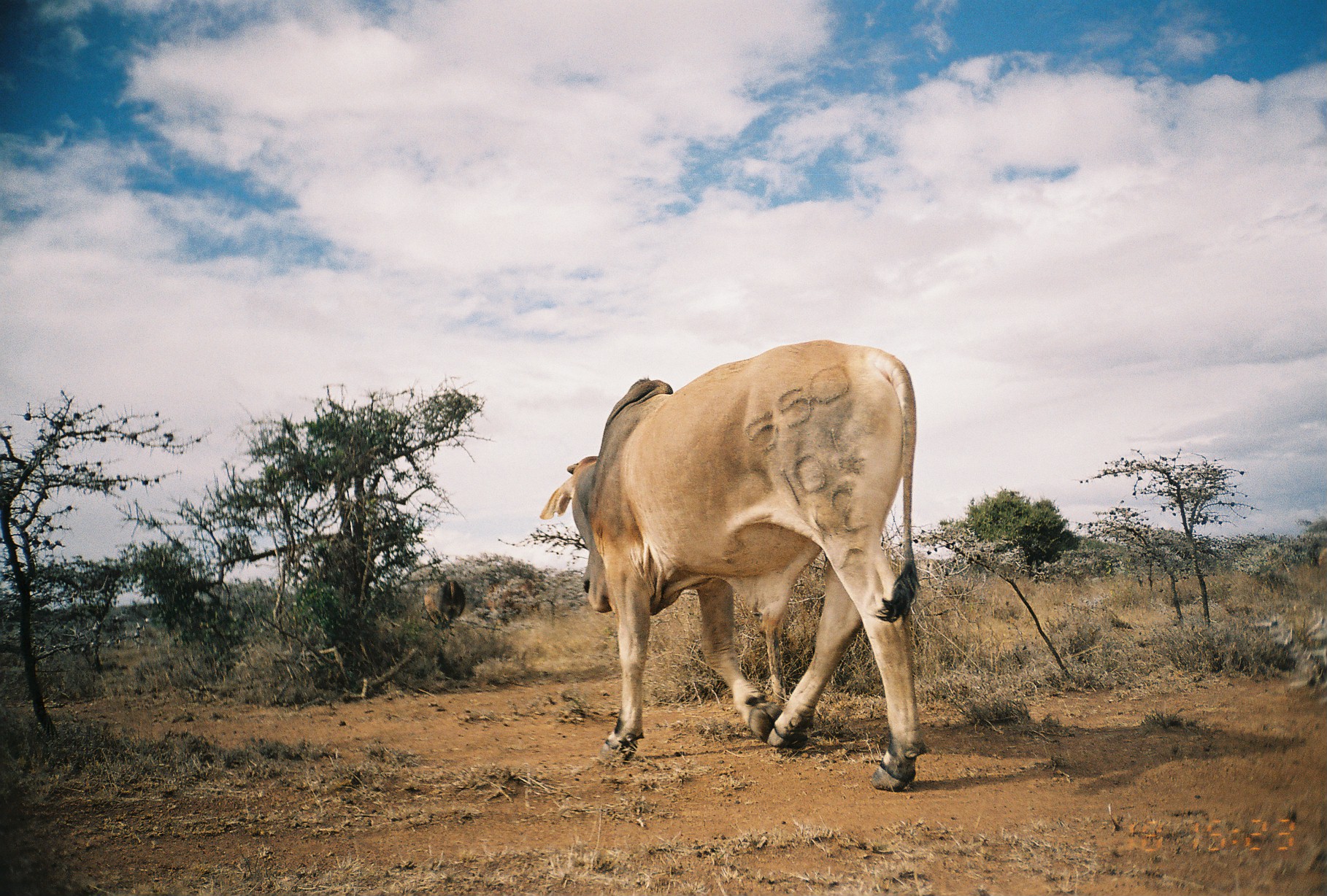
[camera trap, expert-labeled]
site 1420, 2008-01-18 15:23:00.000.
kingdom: Animalia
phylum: Chordata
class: Mammalia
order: Artiodactyla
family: Bovidae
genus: Bos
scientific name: Bos taurus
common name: domestic cattle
Bos taurus (domestic cattle), count 3.